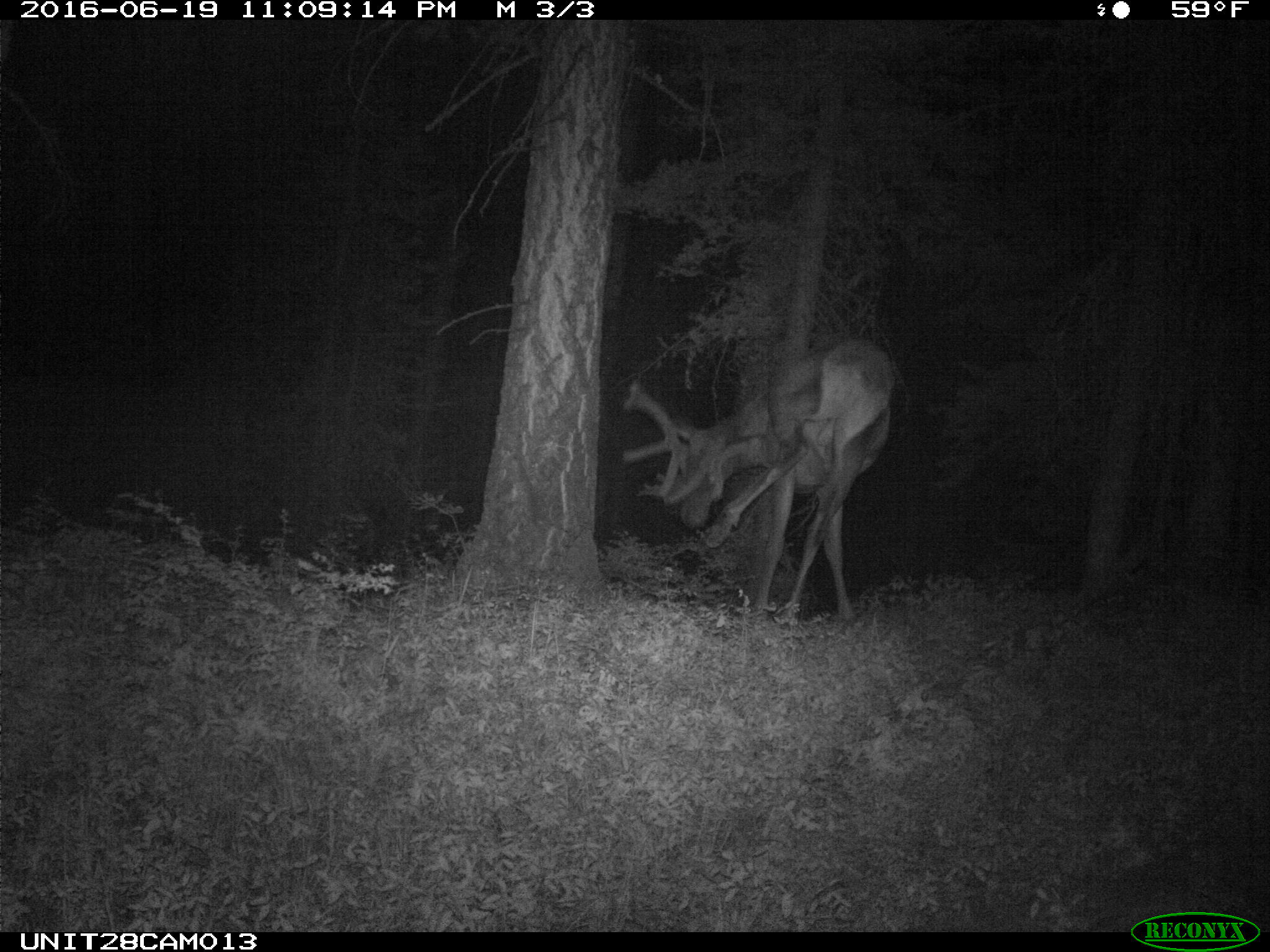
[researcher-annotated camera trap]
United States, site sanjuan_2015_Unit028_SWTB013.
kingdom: Animalia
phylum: Chordata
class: Mammalia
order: Artiodactyla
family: Cervidae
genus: Cervus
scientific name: Cervus elaphus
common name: red deer